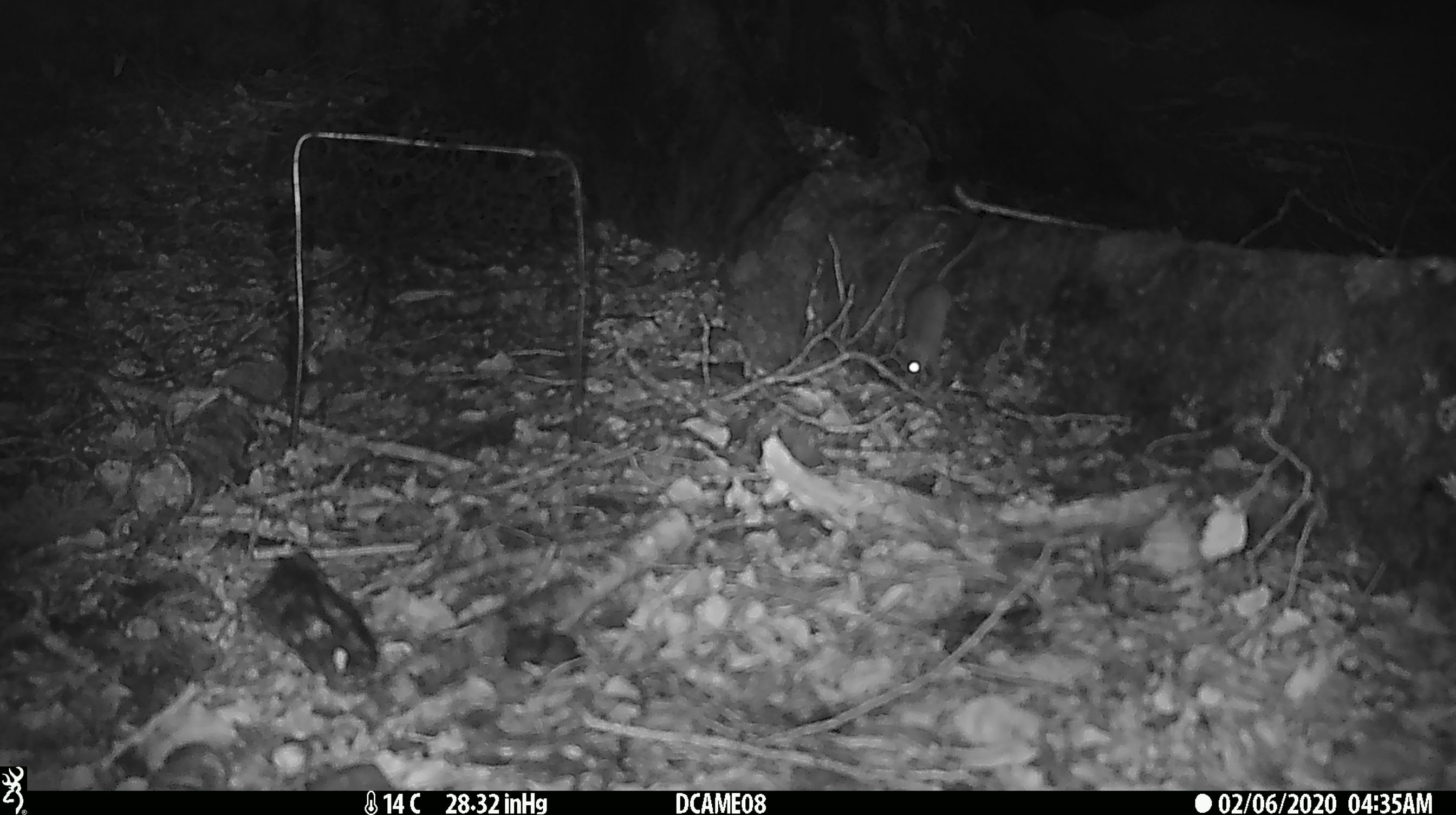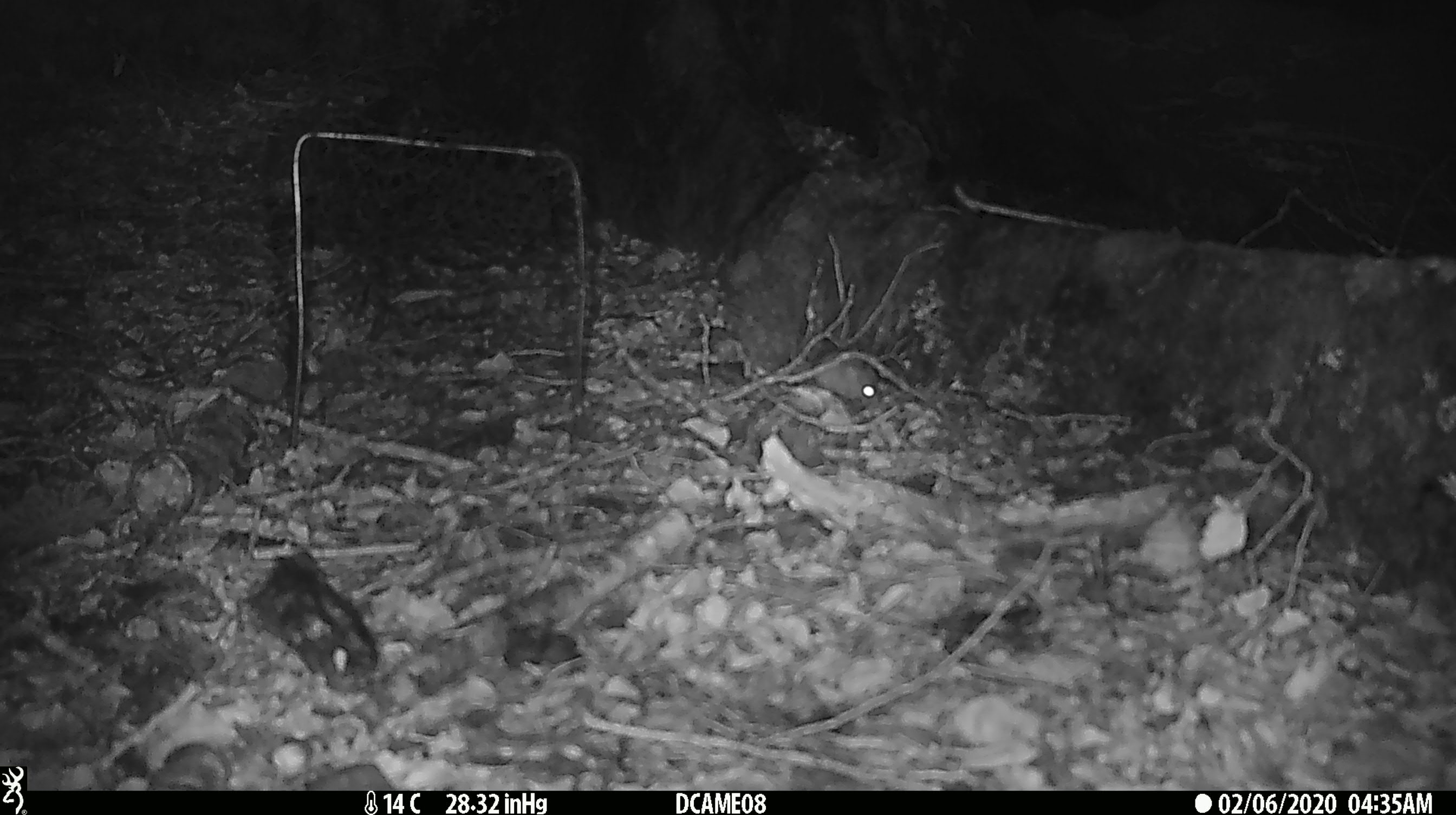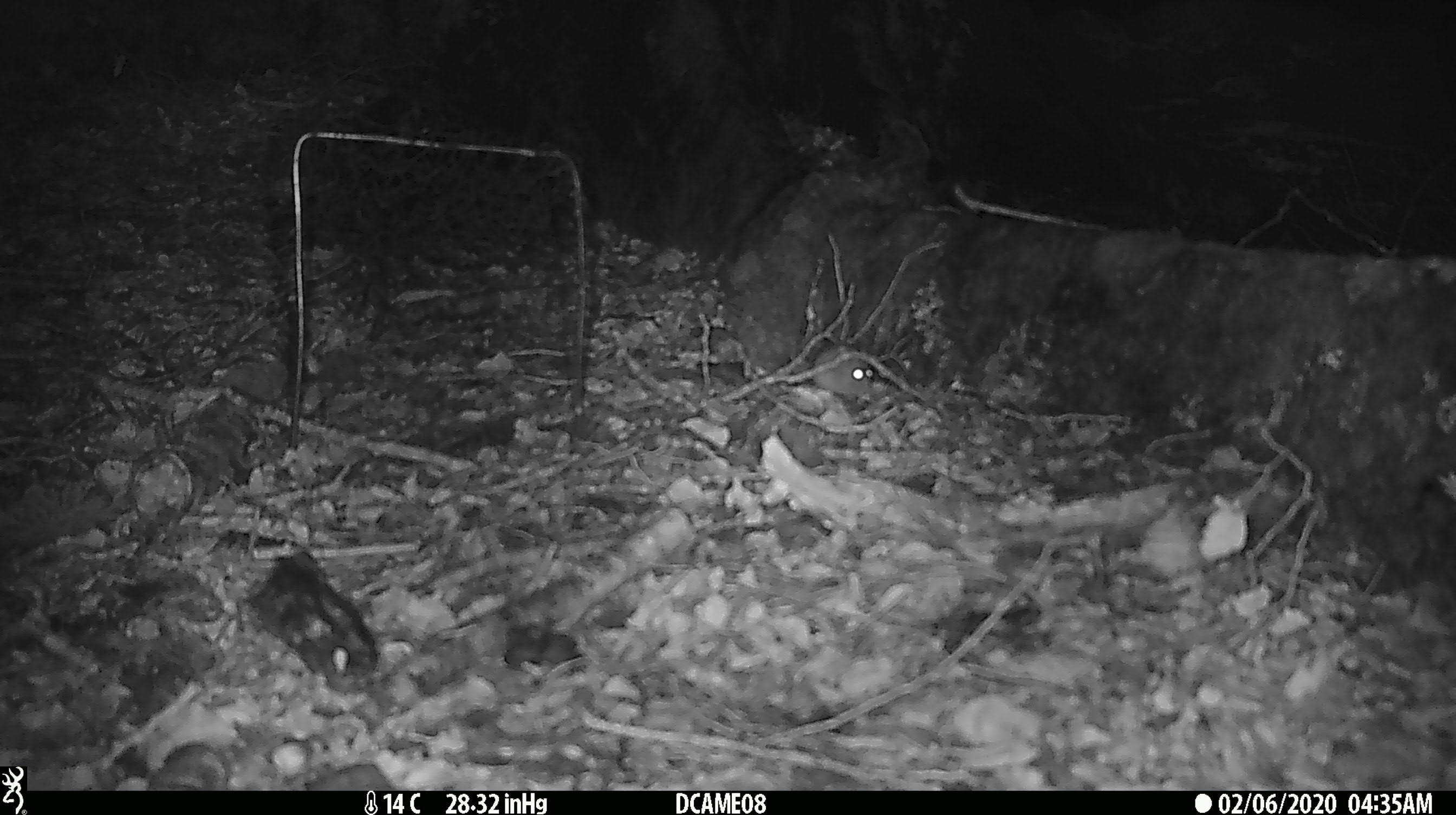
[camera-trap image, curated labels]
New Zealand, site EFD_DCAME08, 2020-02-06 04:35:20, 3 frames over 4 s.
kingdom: Animalia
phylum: Chordata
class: Mammalia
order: Rodentia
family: Muridae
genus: Mus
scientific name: Mus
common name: mouse